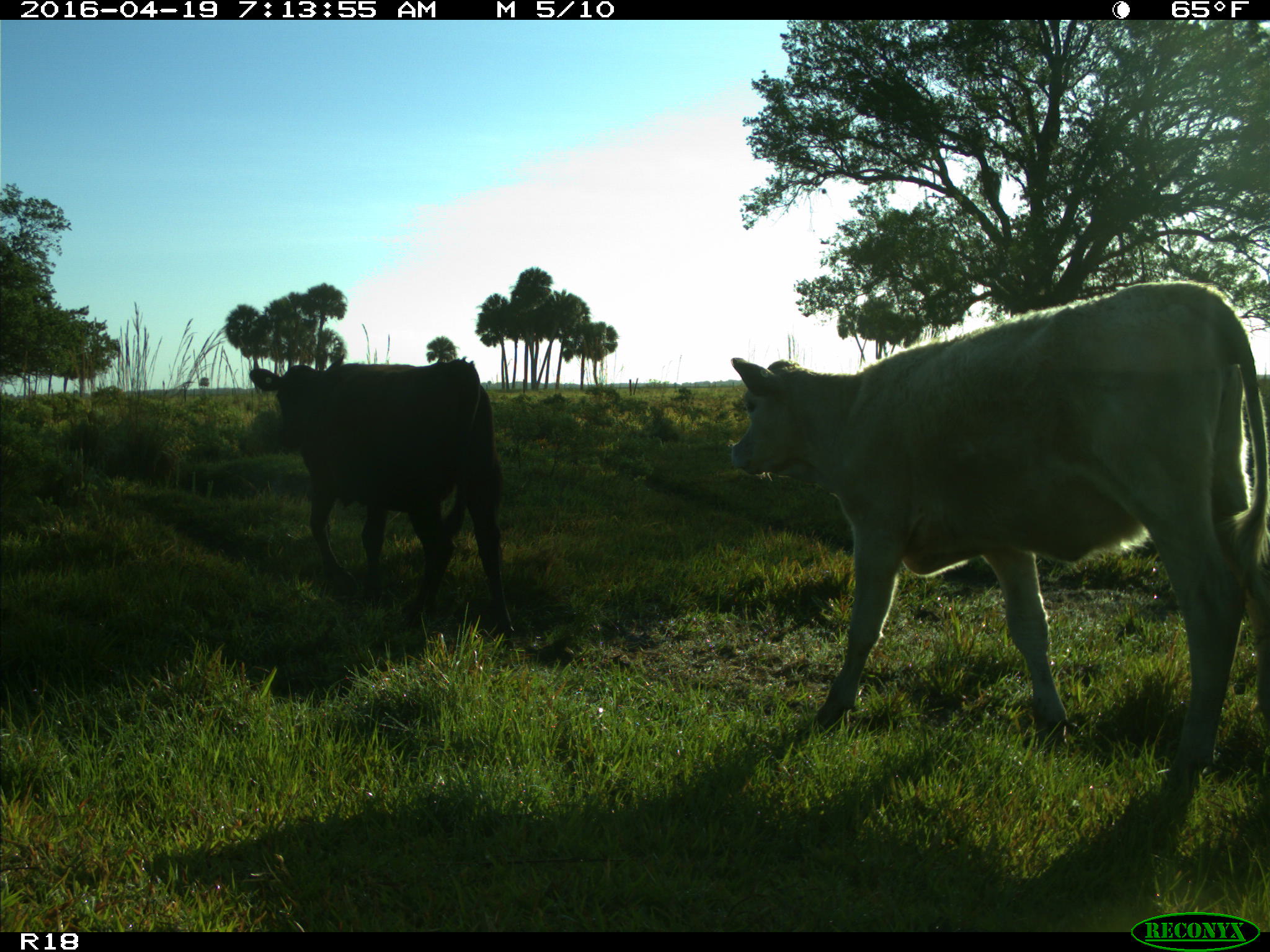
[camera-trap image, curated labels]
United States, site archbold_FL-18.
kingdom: Animalia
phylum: Chordata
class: Mammalia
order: Artiodactyla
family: Bovidae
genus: Bos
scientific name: Bos taurus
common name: domestic cow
Bos taurus (domestic cow).